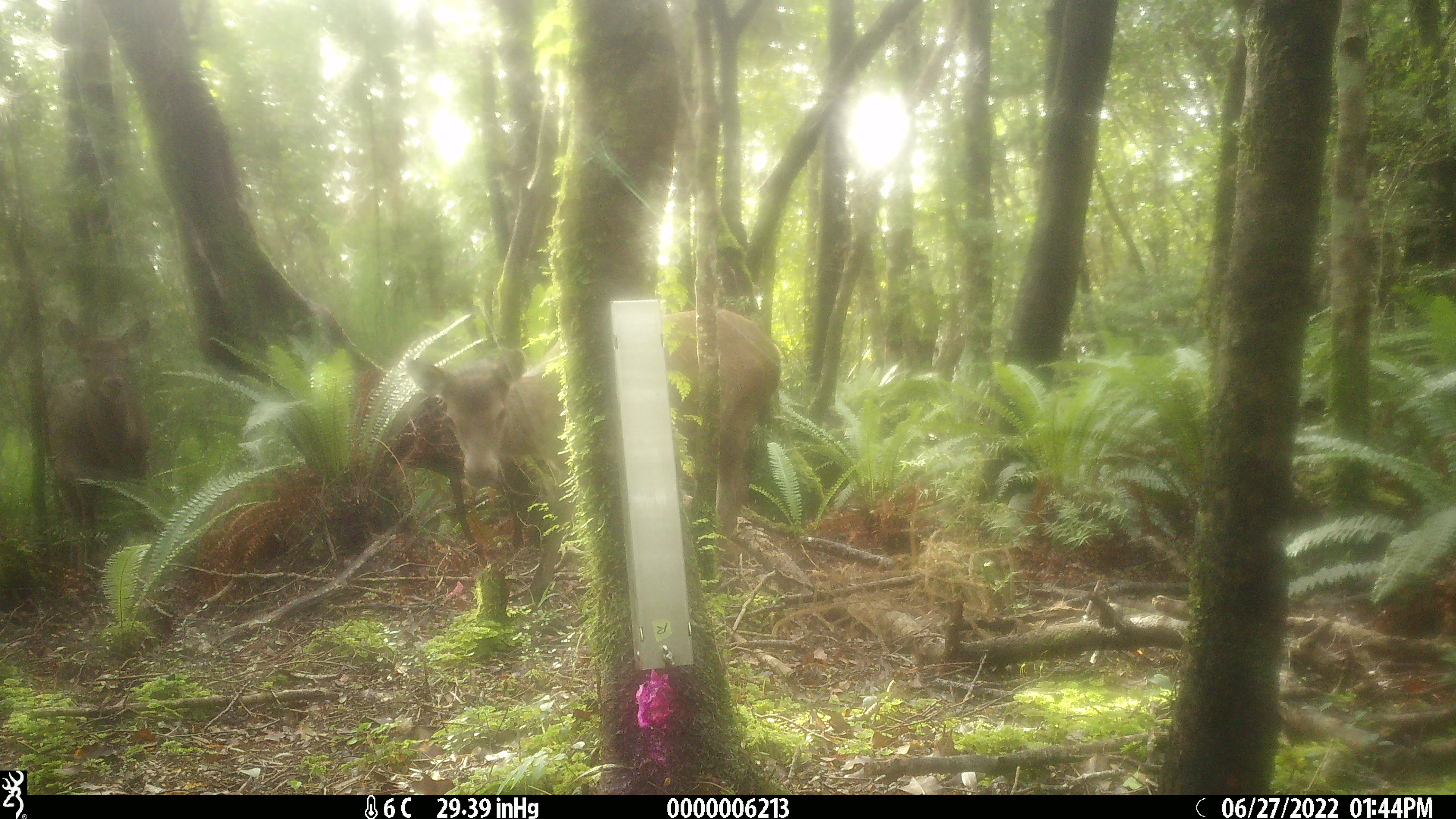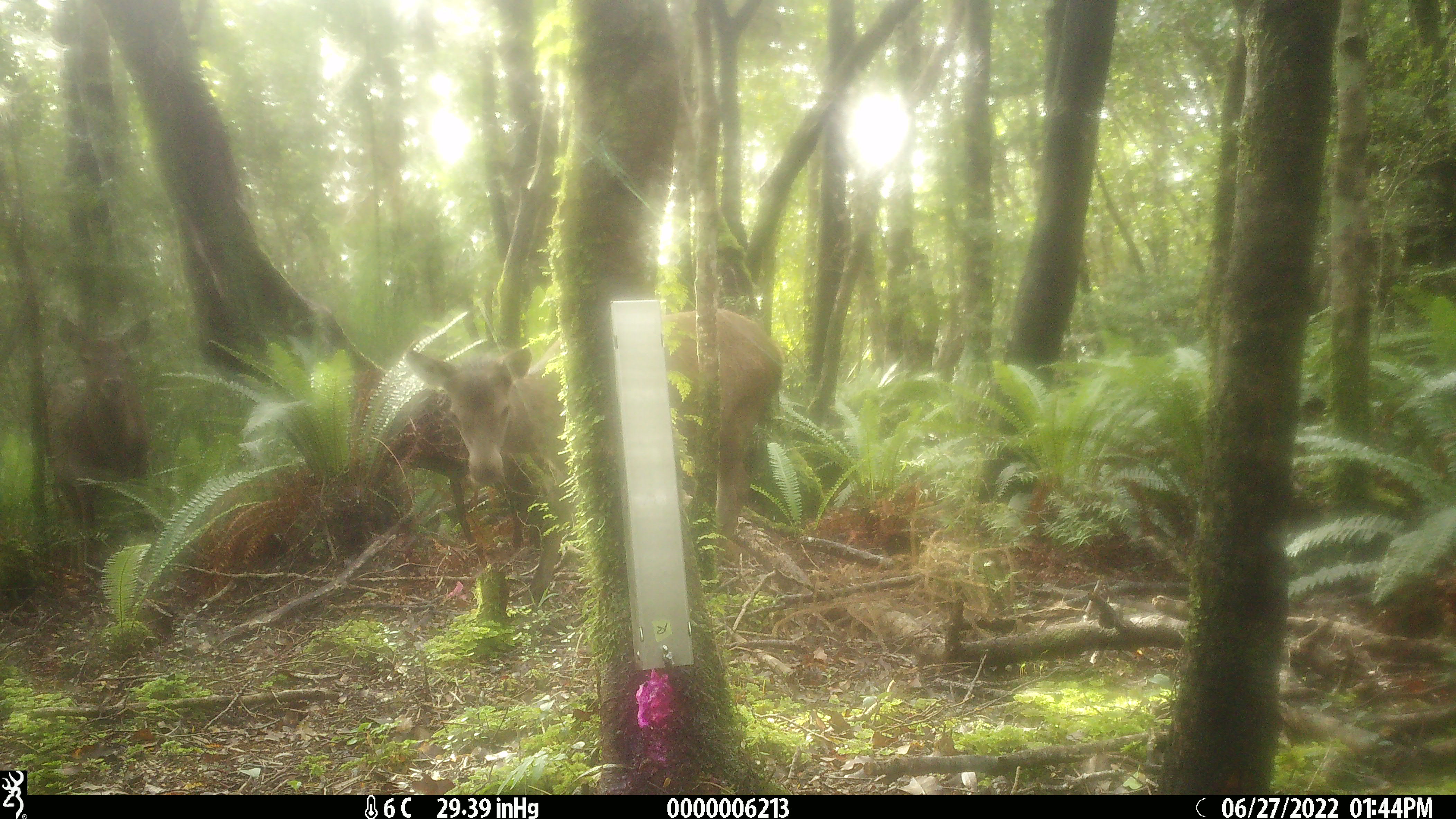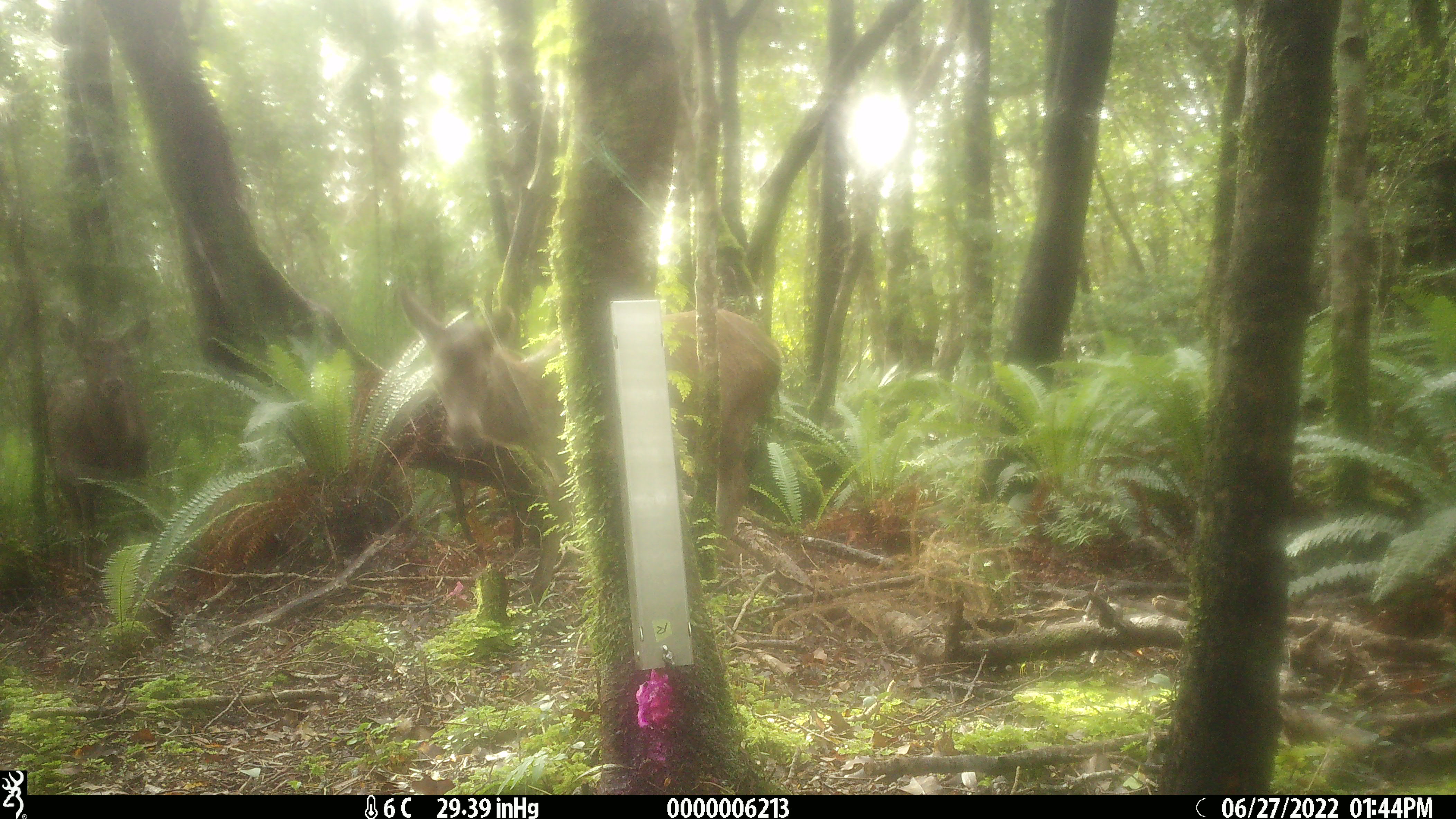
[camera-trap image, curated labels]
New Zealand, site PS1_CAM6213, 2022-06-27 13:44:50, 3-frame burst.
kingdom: Animalia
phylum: Chordata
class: Mammalia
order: Artiodactyla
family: Cervidae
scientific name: Cervidae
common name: deer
Deer (Cervidae).